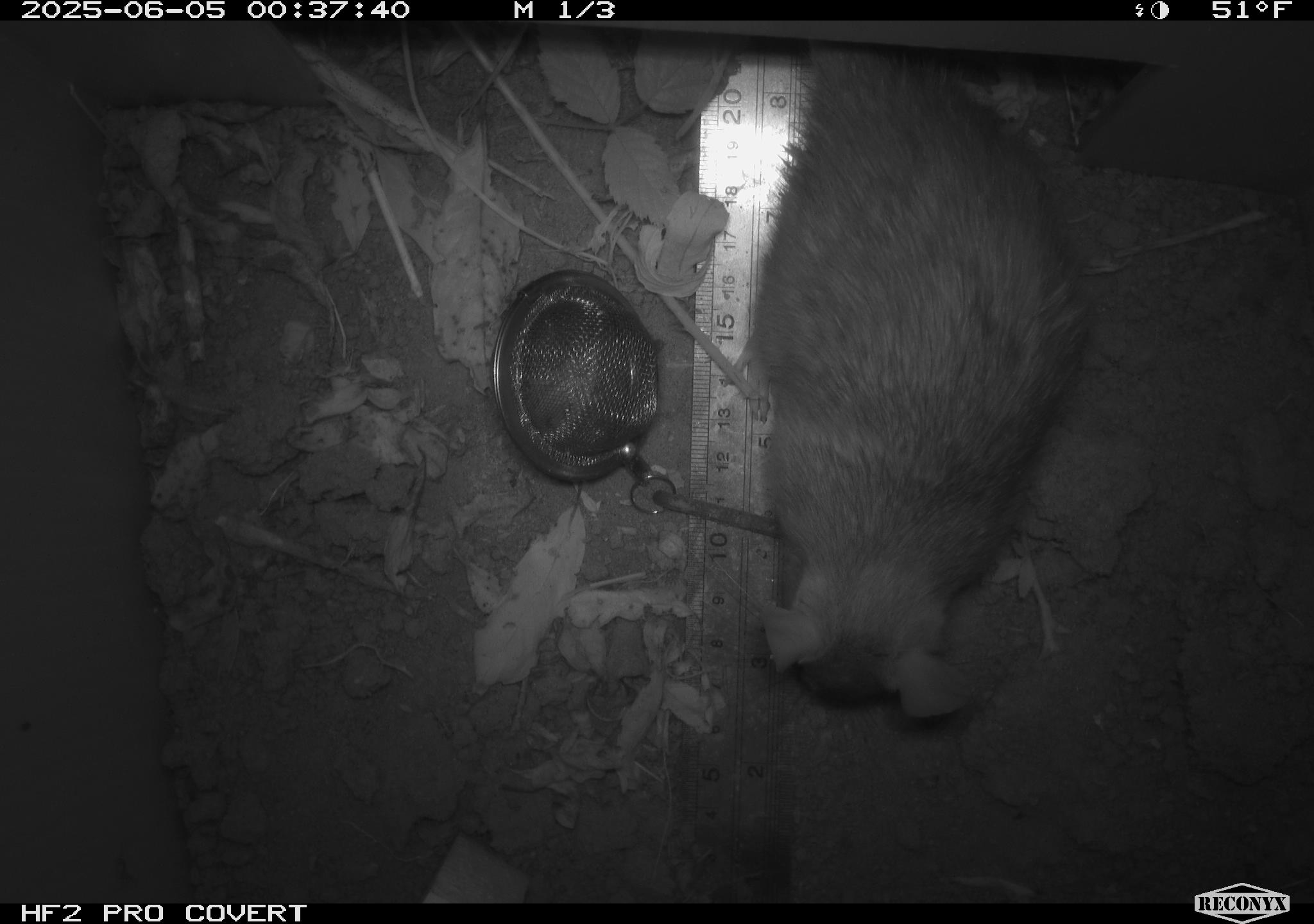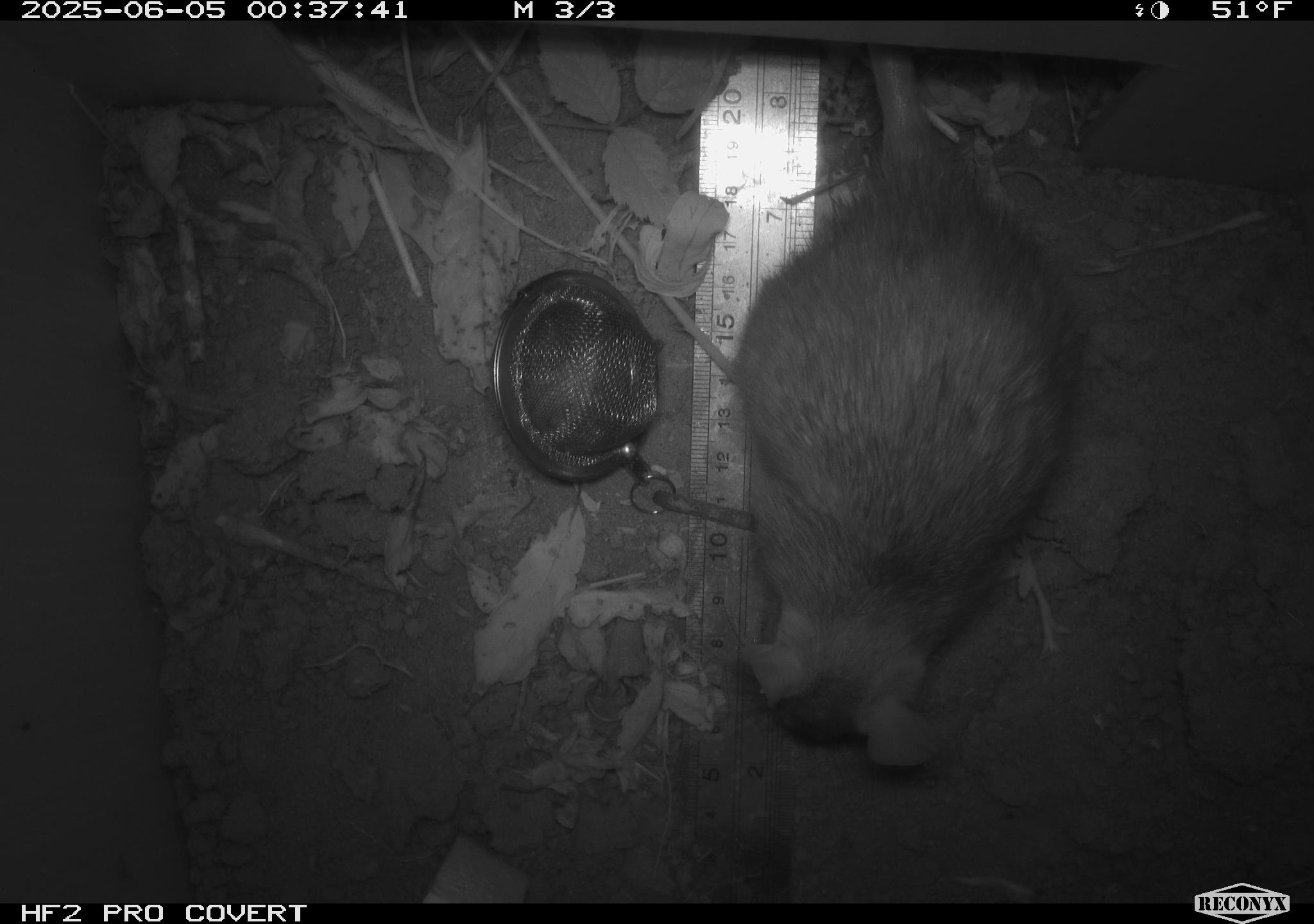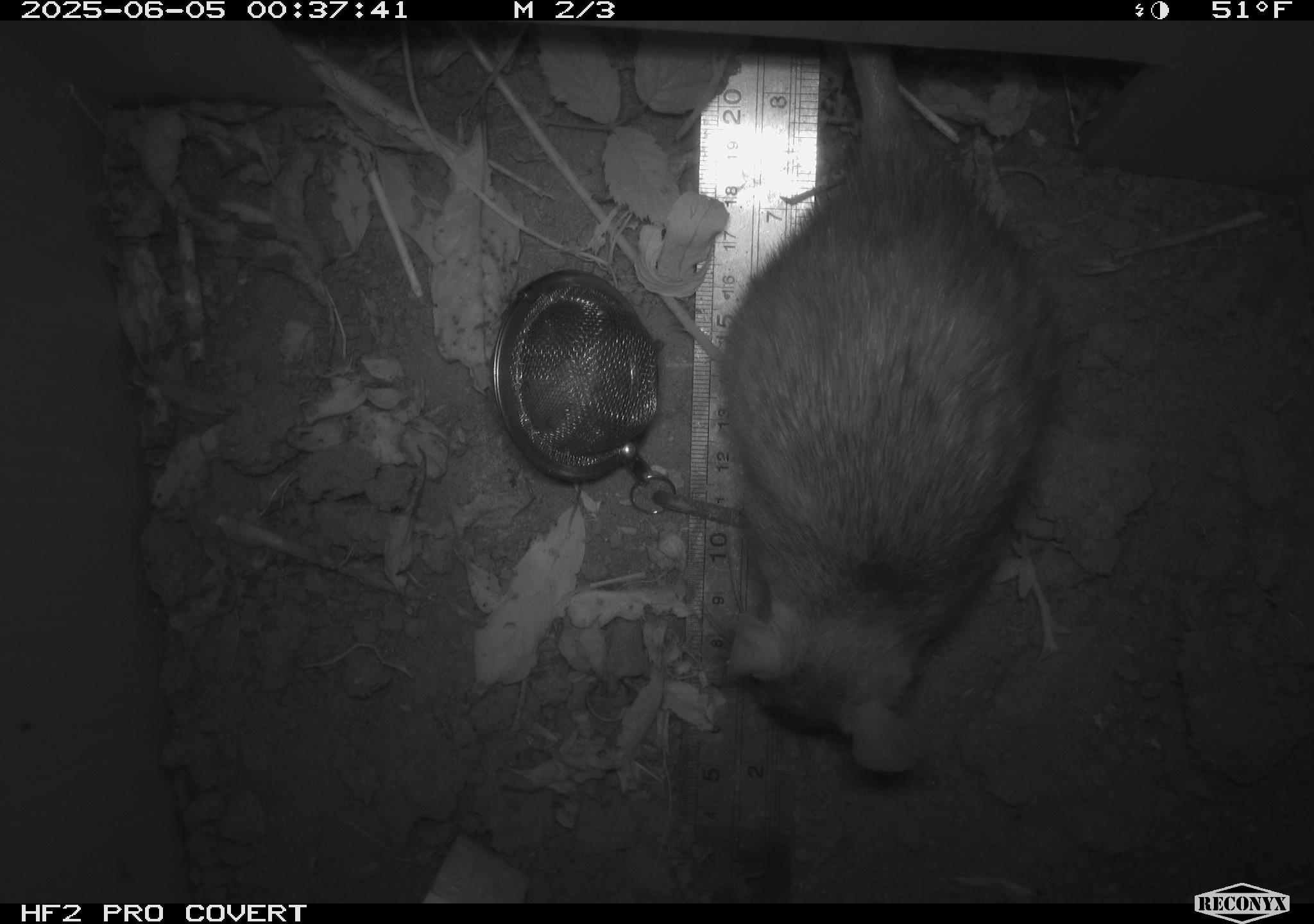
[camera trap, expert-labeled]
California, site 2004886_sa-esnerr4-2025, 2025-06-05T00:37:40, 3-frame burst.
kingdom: Animalia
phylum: Chordata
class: Mammalia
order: Rodentia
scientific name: Rodentia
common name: rodent